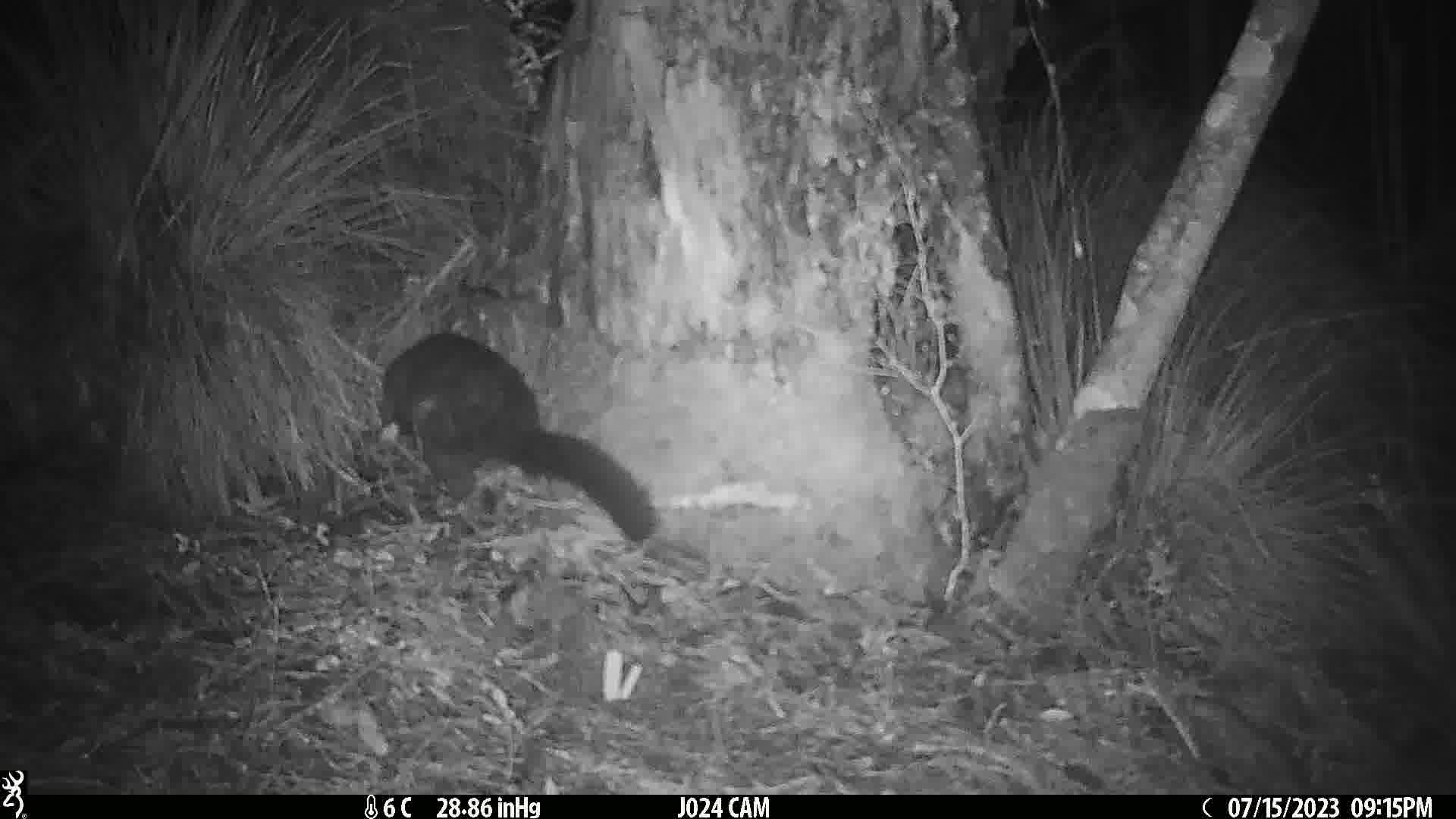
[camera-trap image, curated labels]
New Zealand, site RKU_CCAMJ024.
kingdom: Animalia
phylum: Chordata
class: Mammalia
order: Diprotodontia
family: Phalangeridae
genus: Trichosurus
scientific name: Trichosurus vulpecula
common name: common brushtail possum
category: possum